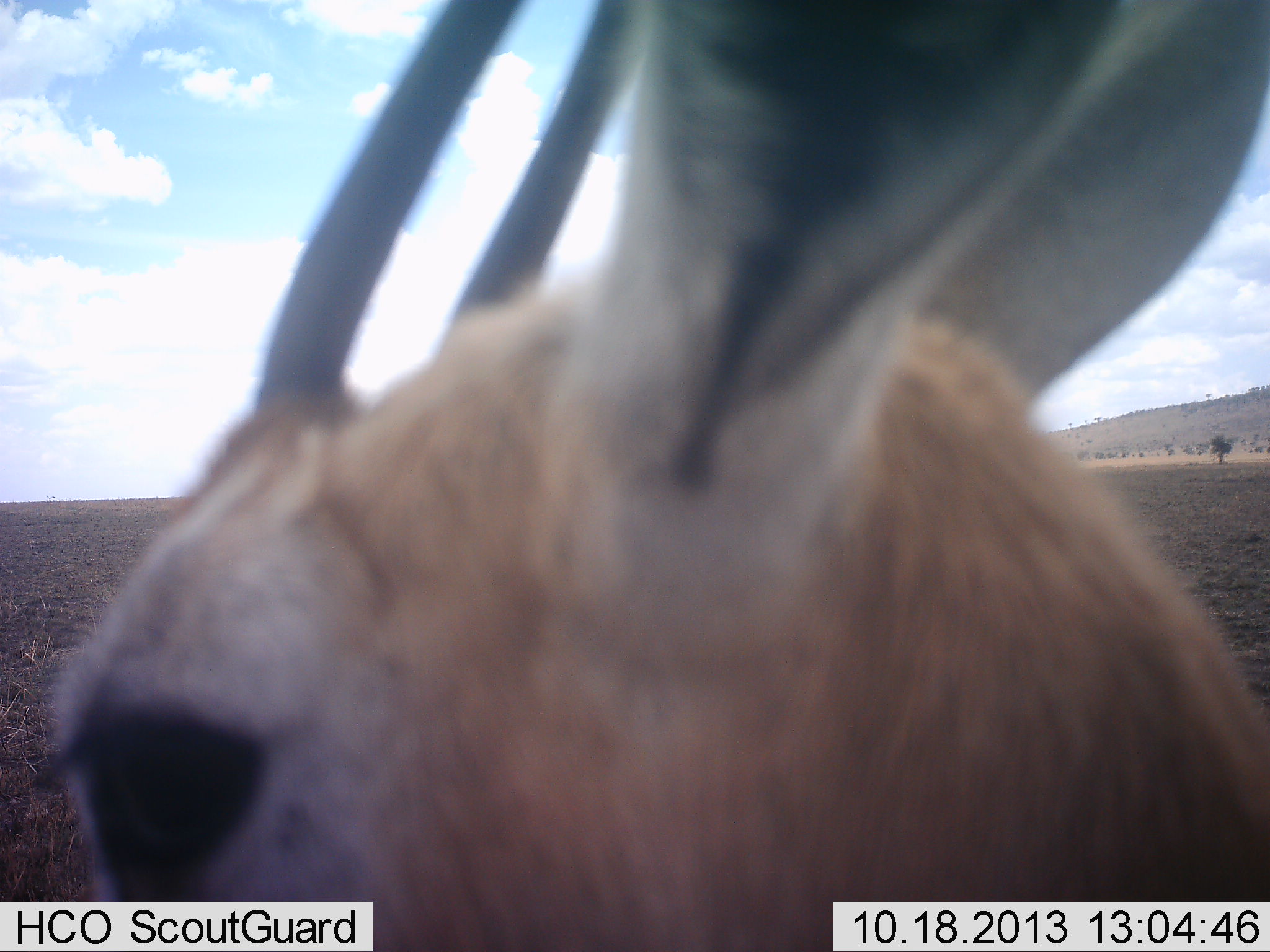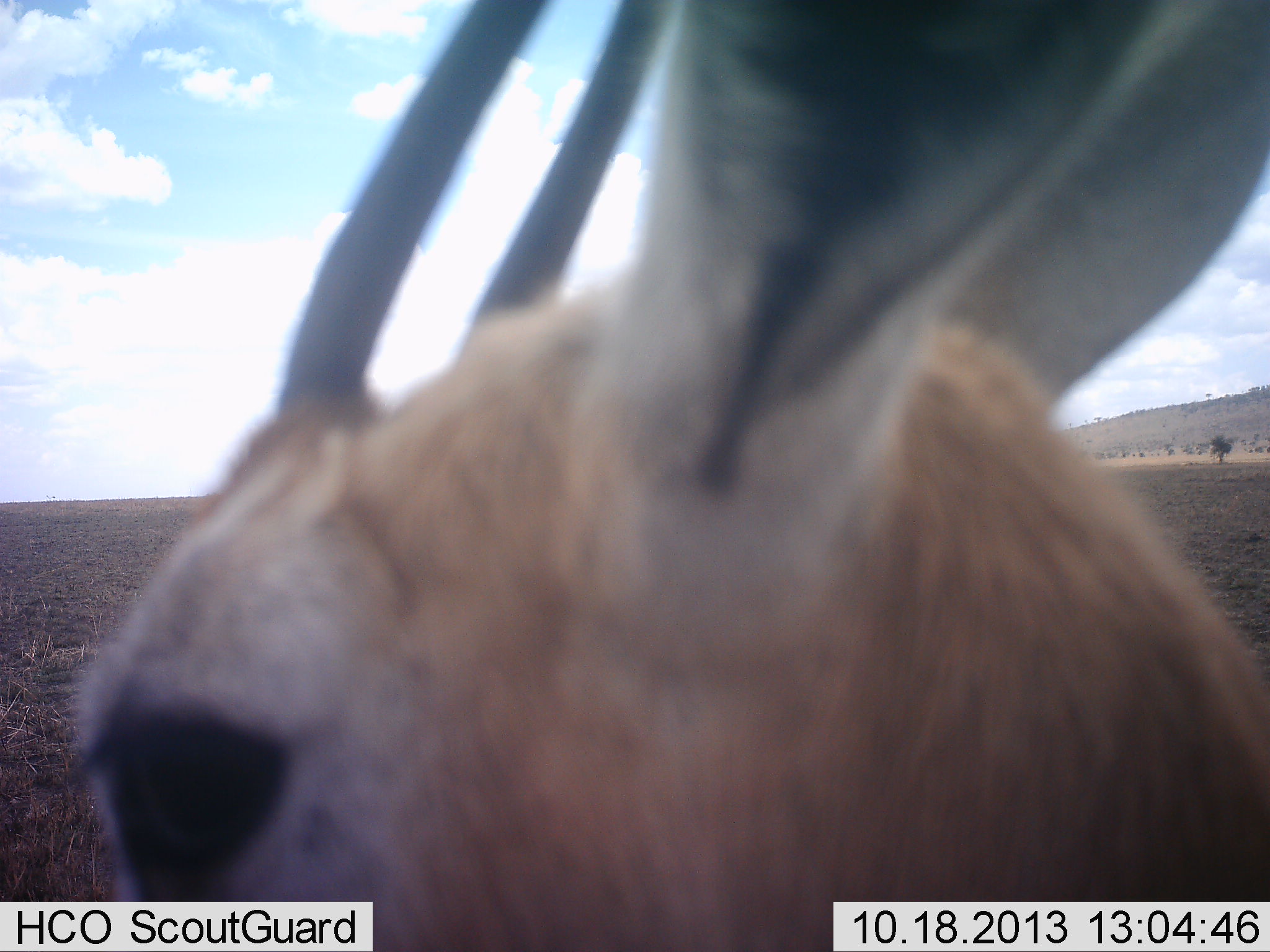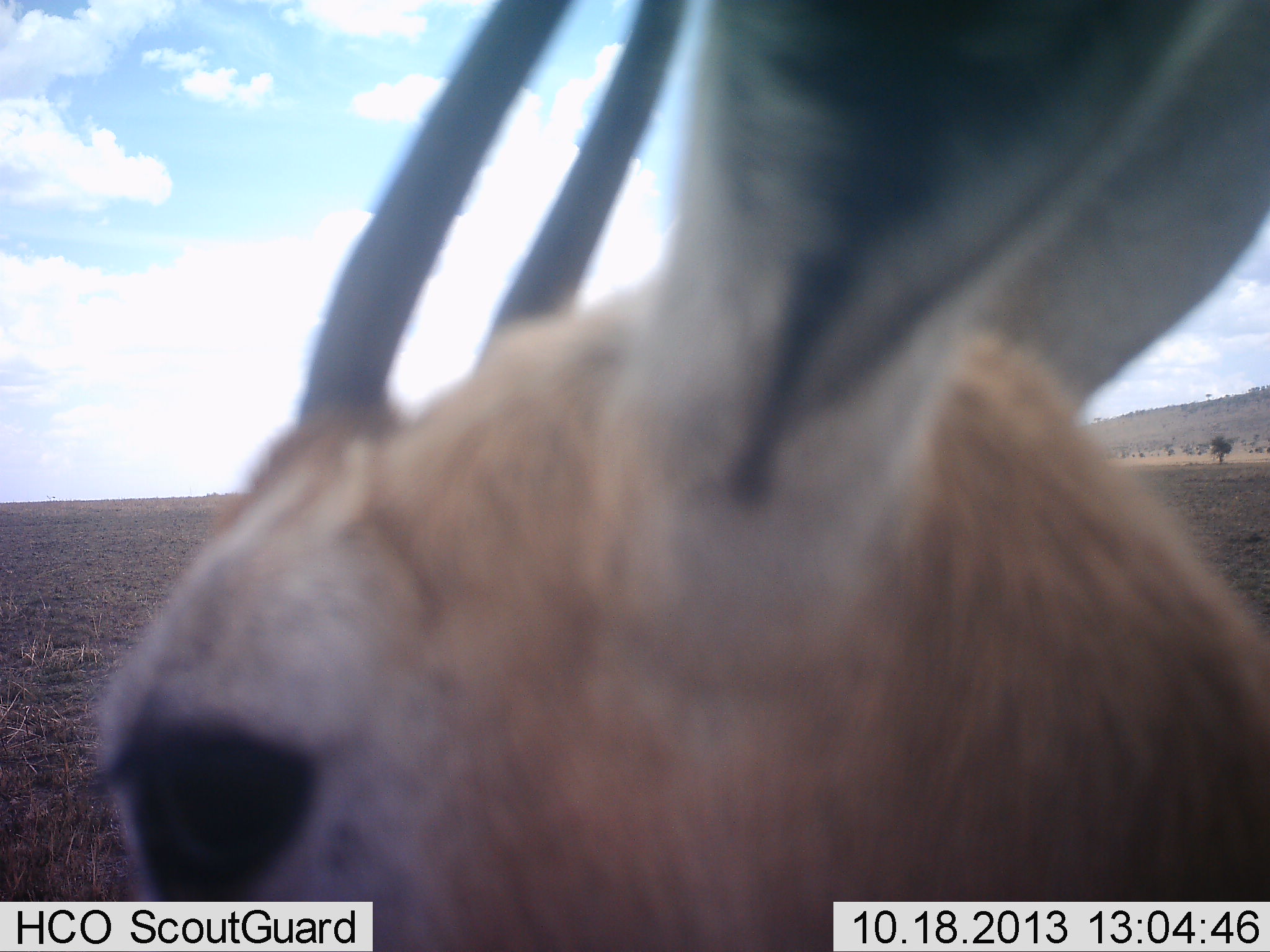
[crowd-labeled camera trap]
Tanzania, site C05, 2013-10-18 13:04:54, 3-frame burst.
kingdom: Animalia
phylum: Chordata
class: Mammalia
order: Artiodactyla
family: Bovidae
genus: Eudorcas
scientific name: Eudorcas thomsonii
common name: thomson's gazelle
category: gazellethomsons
Gazellethomsons (thomson's gazelle) (Eudorcas thomsonii), count 1. Behavior (volunteer vote fractions): standing 100%, resting 10%, moving 0%, interacting 0%. Young present (vote fraction): 0%. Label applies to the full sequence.